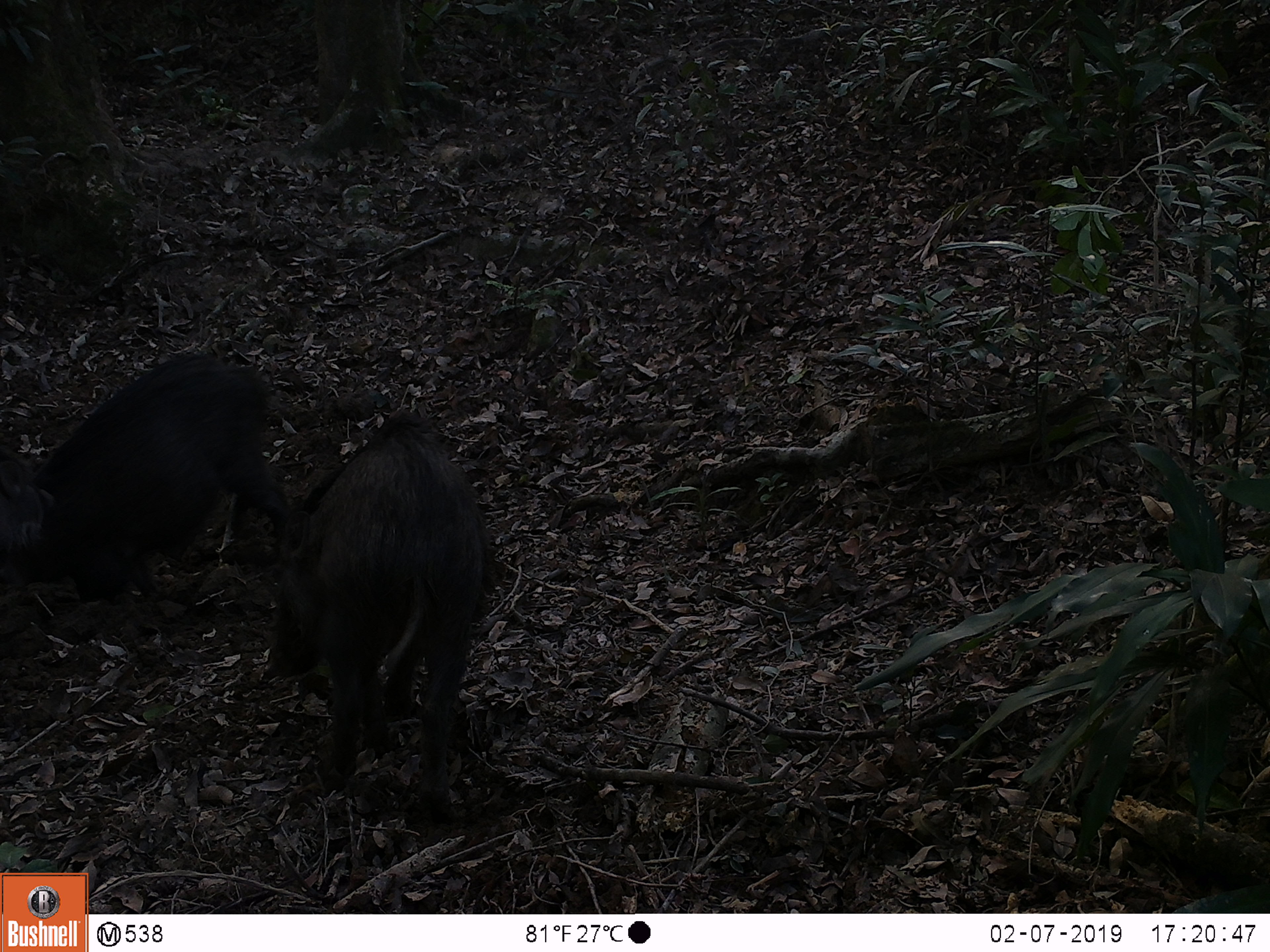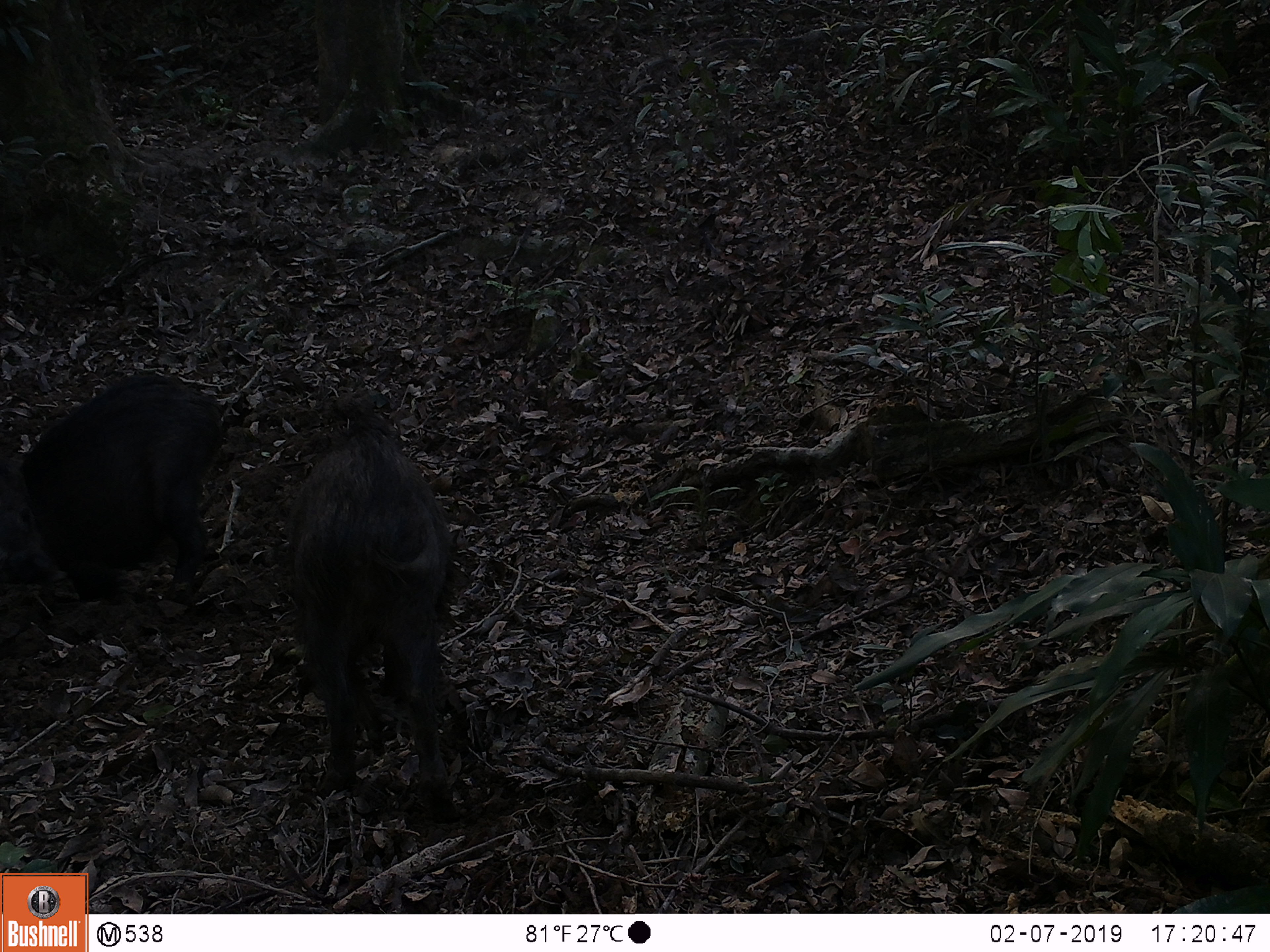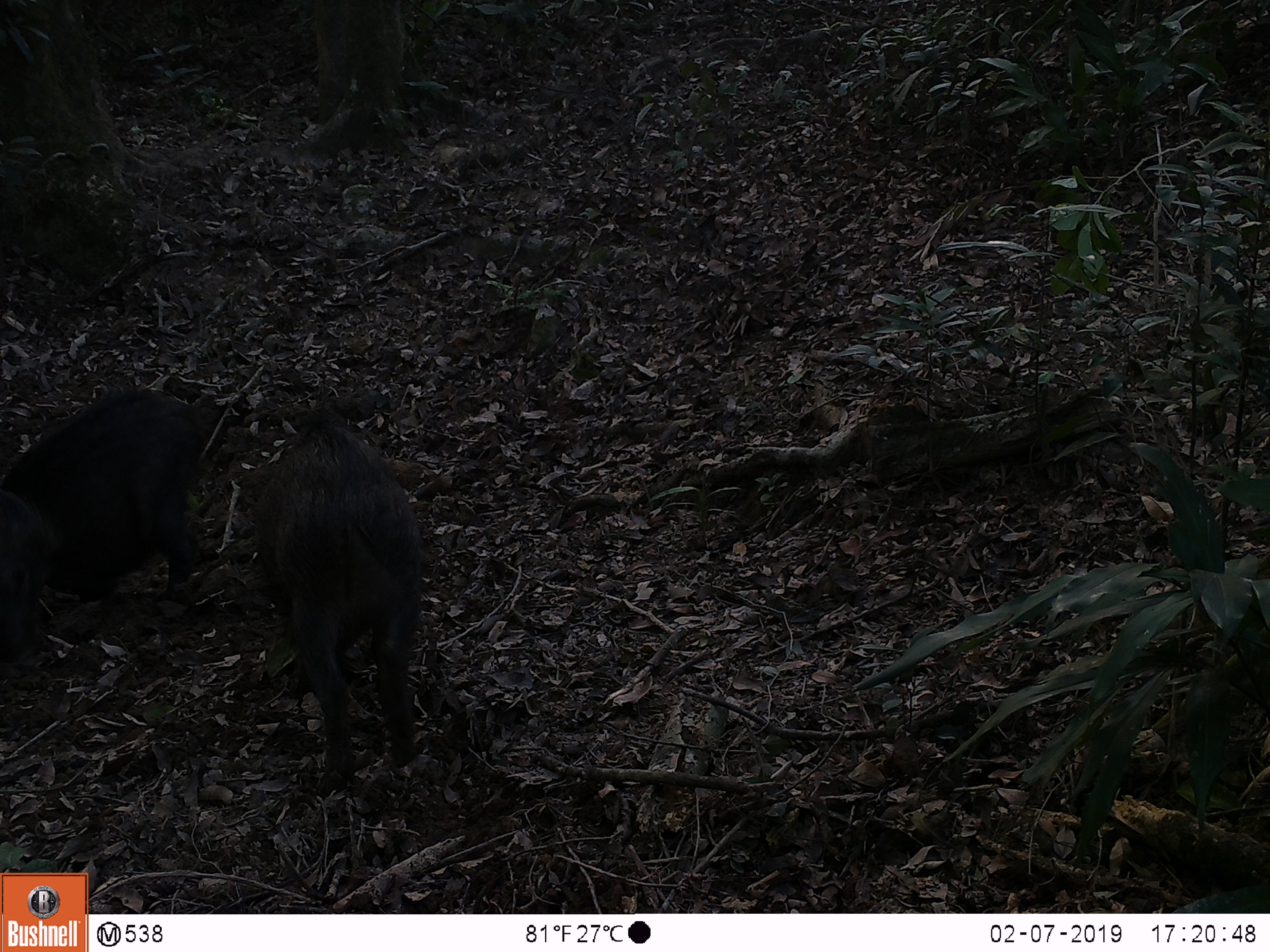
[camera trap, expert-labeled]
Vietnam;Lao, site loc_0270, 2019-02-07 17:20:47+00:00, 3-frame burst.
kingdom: Animalia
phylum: Chordata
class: Mammalia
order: Artiodactyla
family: Suidae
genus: Sus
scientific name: Sus scrofa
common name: eurasian wild pig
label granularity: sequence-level